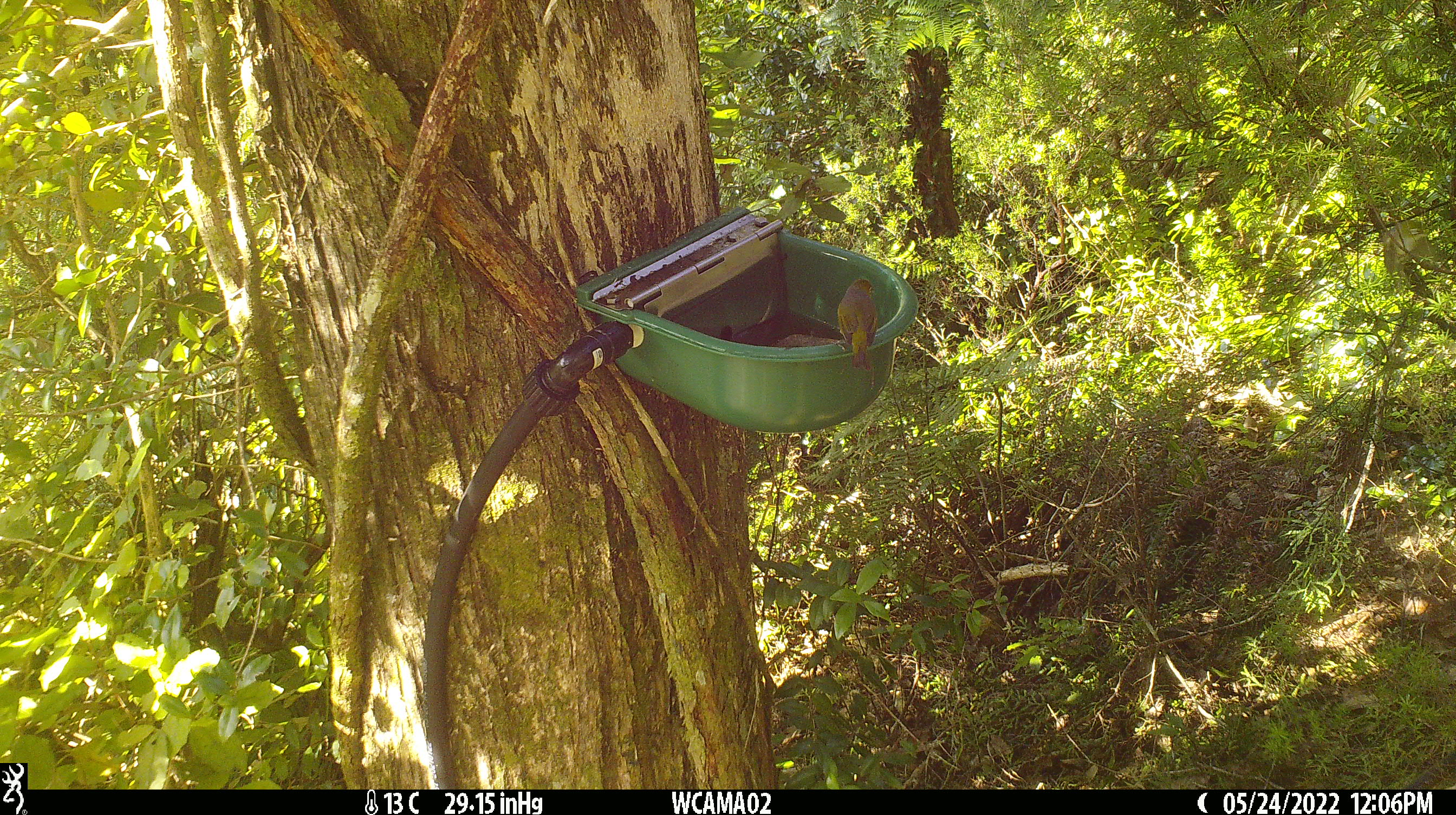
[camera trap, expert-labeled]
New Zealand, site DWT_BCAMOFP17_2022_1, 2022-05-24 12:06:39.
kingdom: Animalia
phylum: Chordata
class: Aves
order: Passeriformes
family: Zosteropidae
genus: Zosterops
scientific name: Zosterops lateralis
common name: silvereye